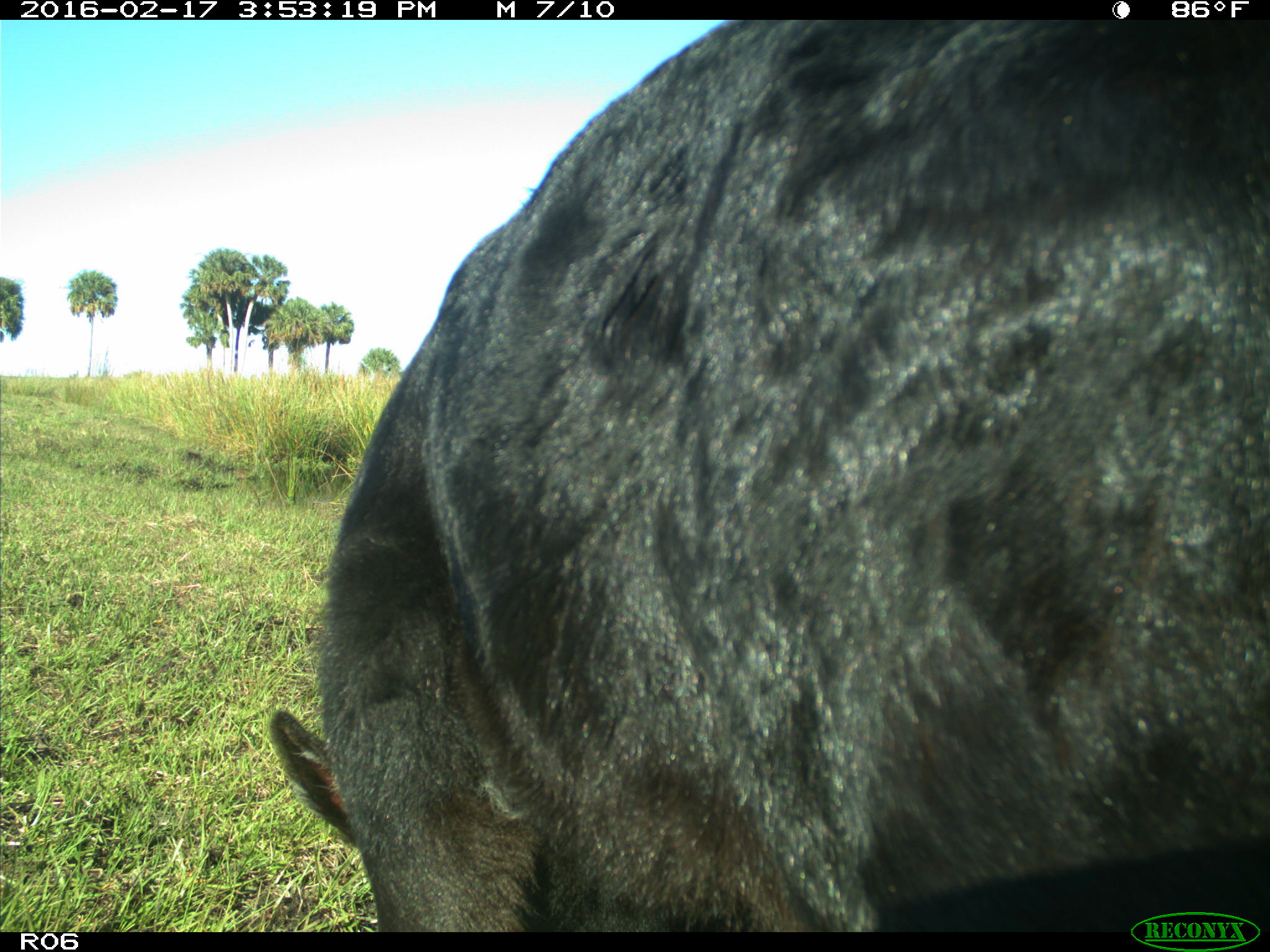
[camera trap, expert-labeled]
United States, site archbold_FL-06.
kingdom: Animalia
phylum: Chordata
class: Mammalia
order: Artiodactyla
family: Bovidae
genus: Bos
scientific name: Bos taurus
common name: domestic cow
Bos taurus (domestic cow).